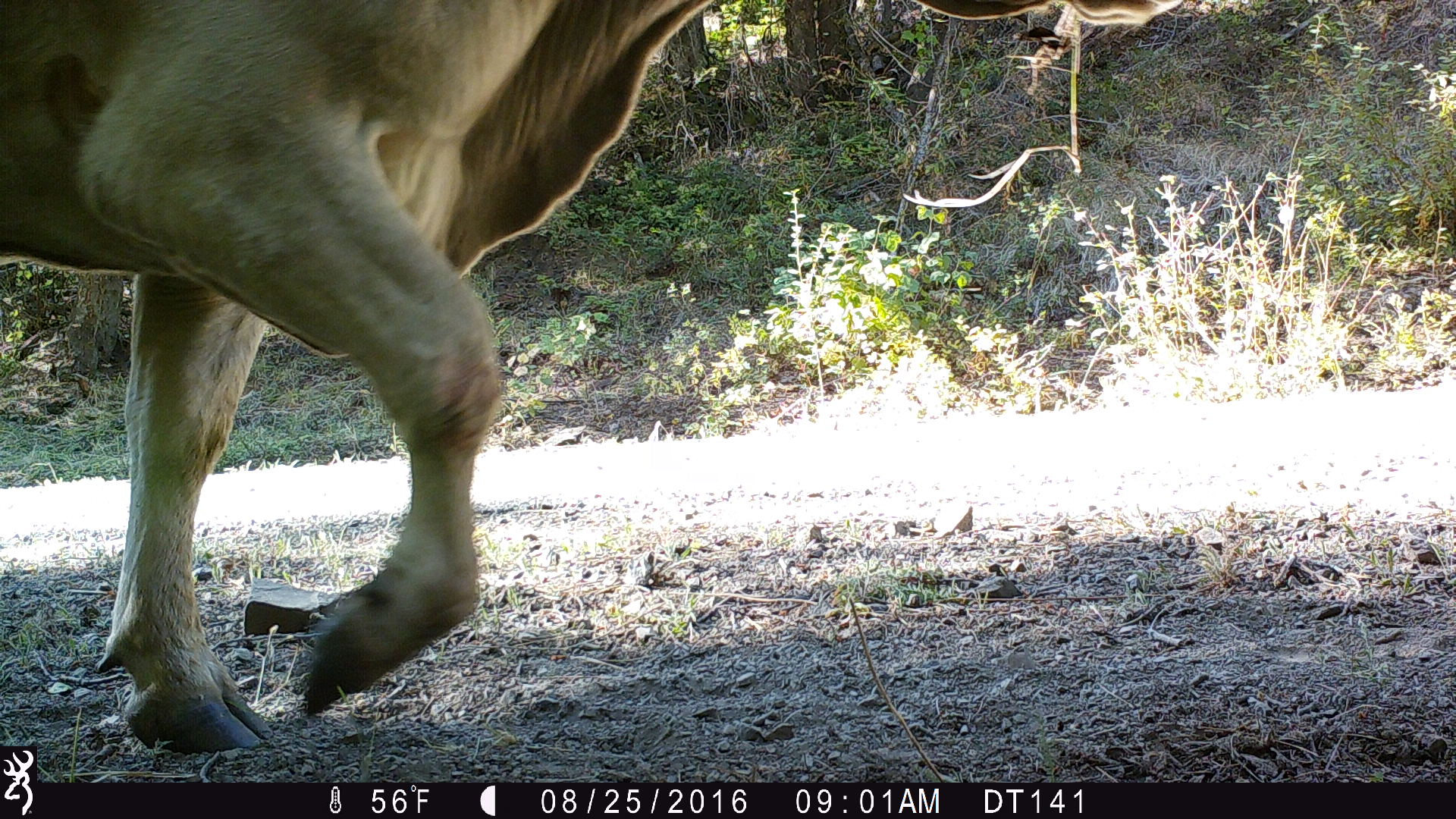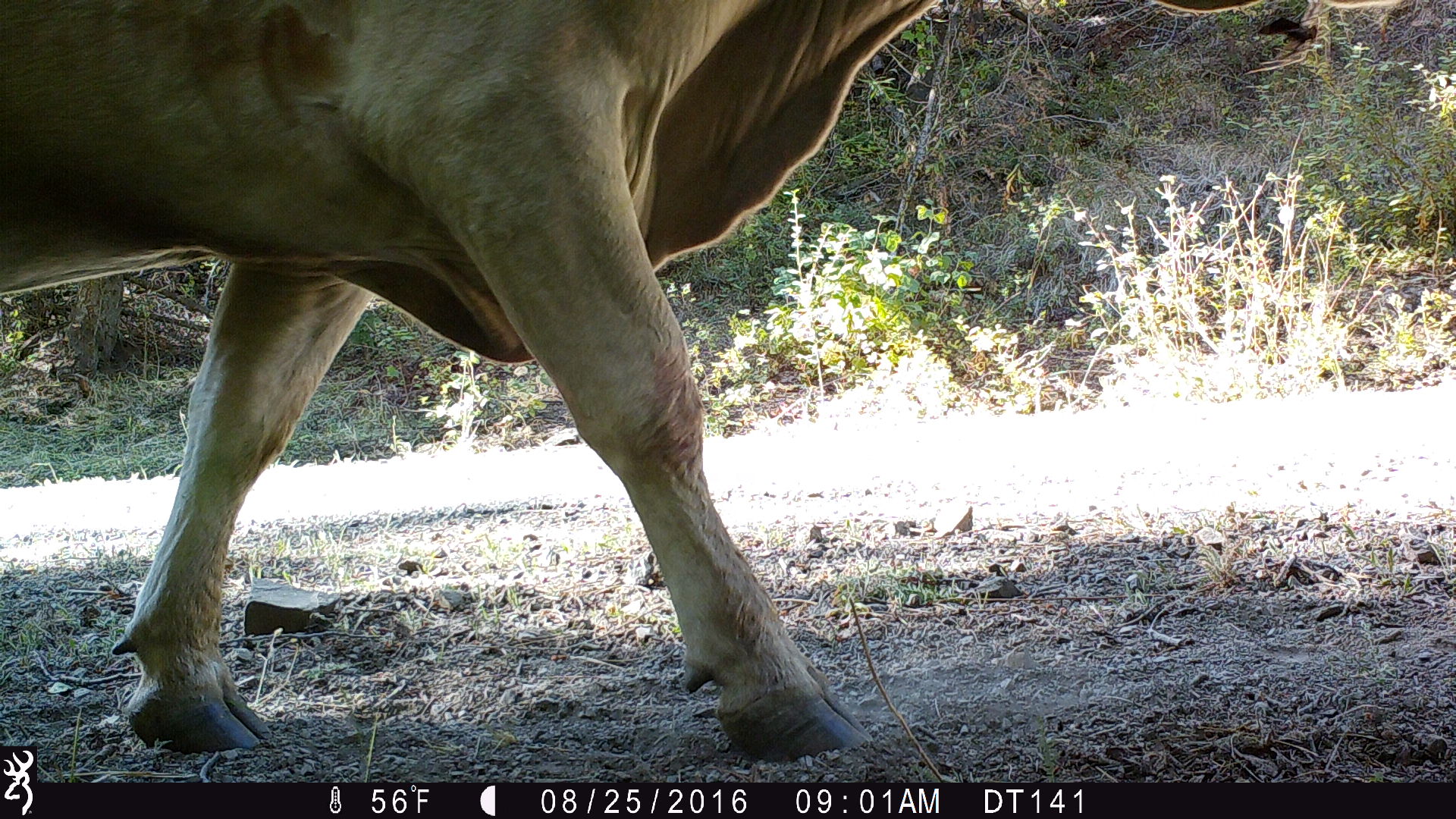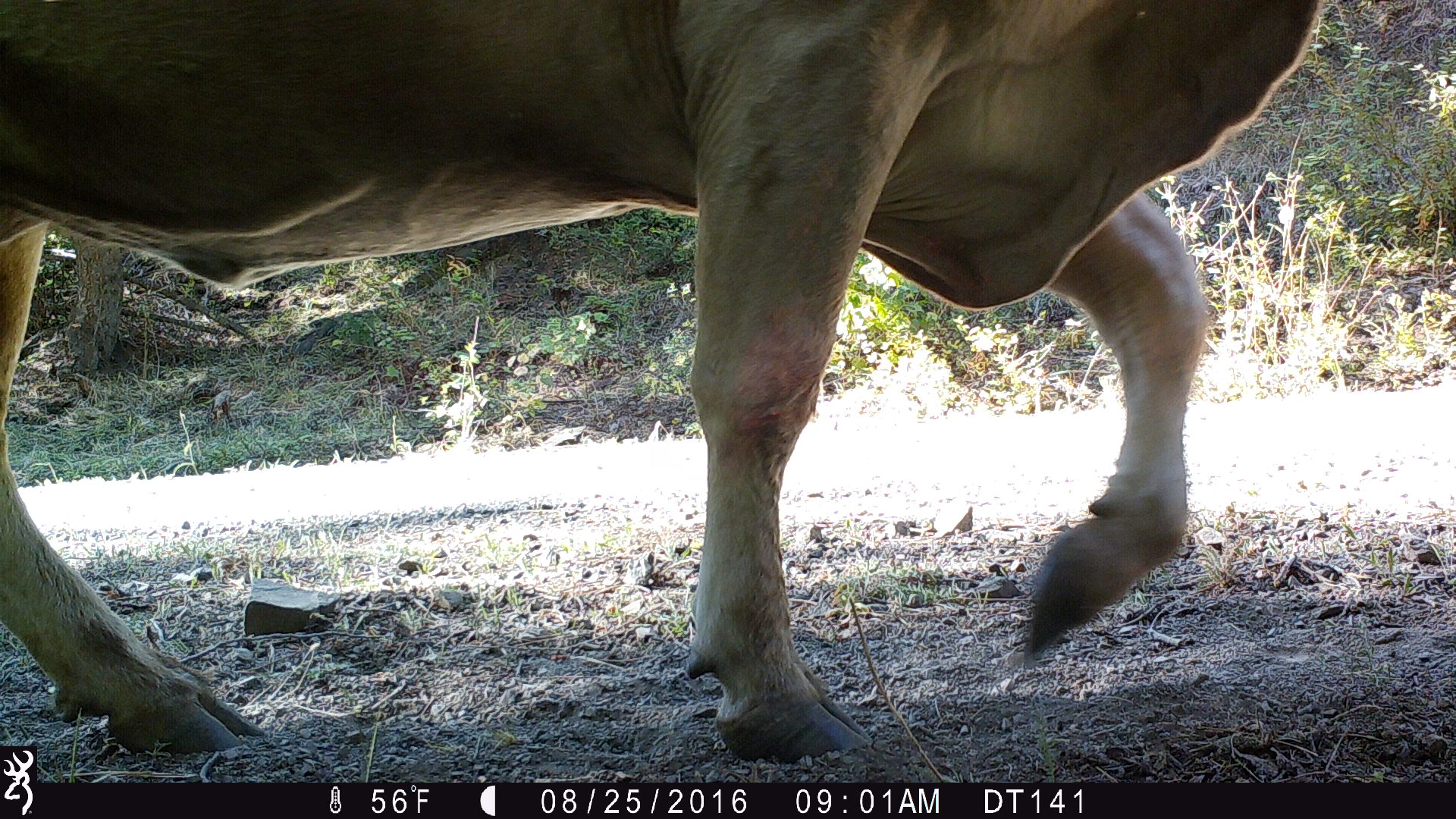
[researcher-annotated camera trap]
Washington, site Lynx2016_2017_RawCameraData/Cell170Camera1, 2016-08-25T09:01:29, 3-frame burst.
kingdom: Animalia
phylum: Chordata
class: Mammalia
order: Artiodactyla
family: Bovidae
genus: Bos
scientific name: Bos taurus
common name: domestic cattle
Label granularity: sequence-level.